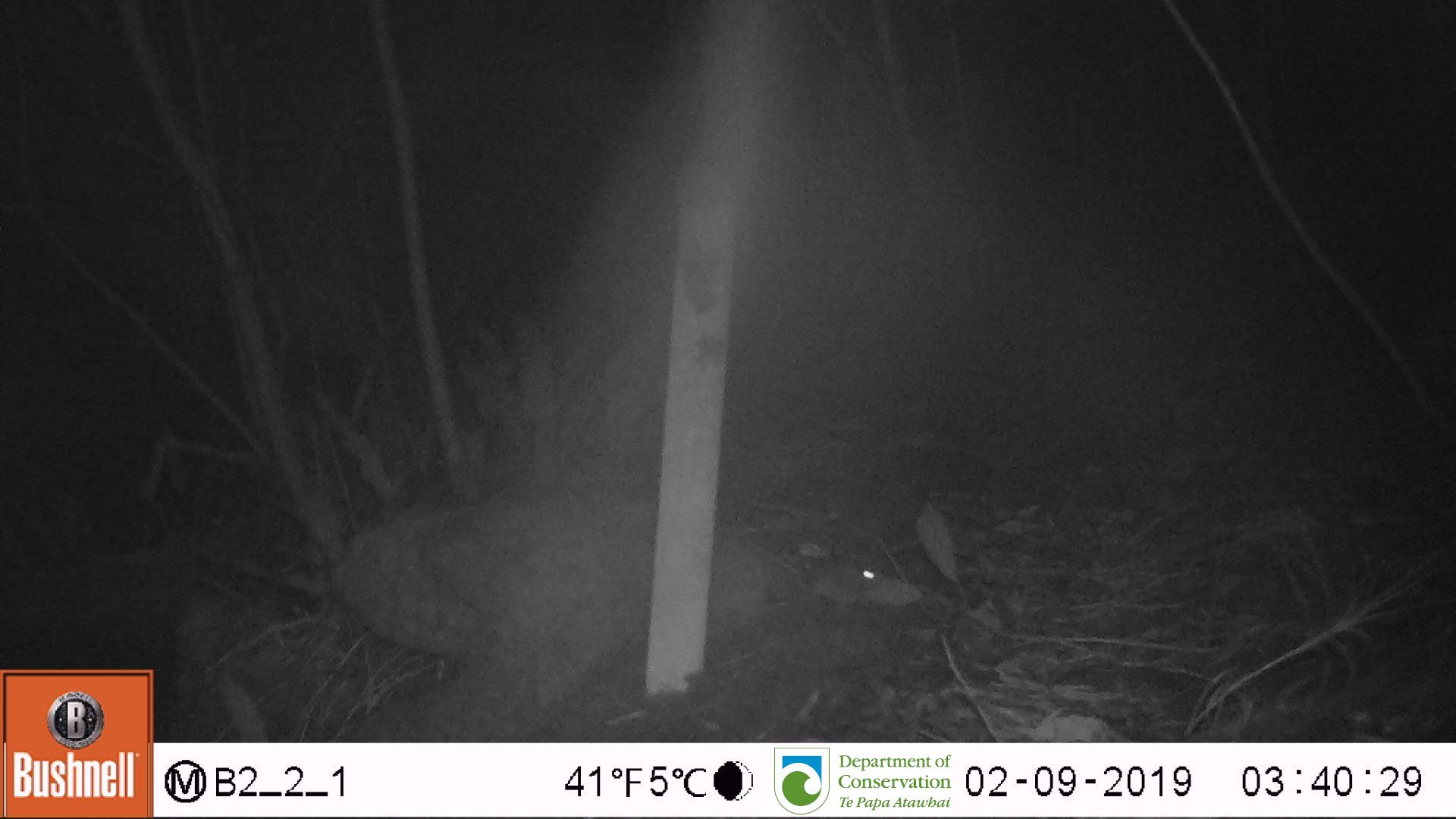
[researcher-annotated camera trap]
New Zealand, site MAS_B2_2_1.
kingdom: Animalia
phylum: Chordata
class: Mammalia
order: Rodentia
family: Muridae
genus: Mus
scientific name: Mus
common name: mouse